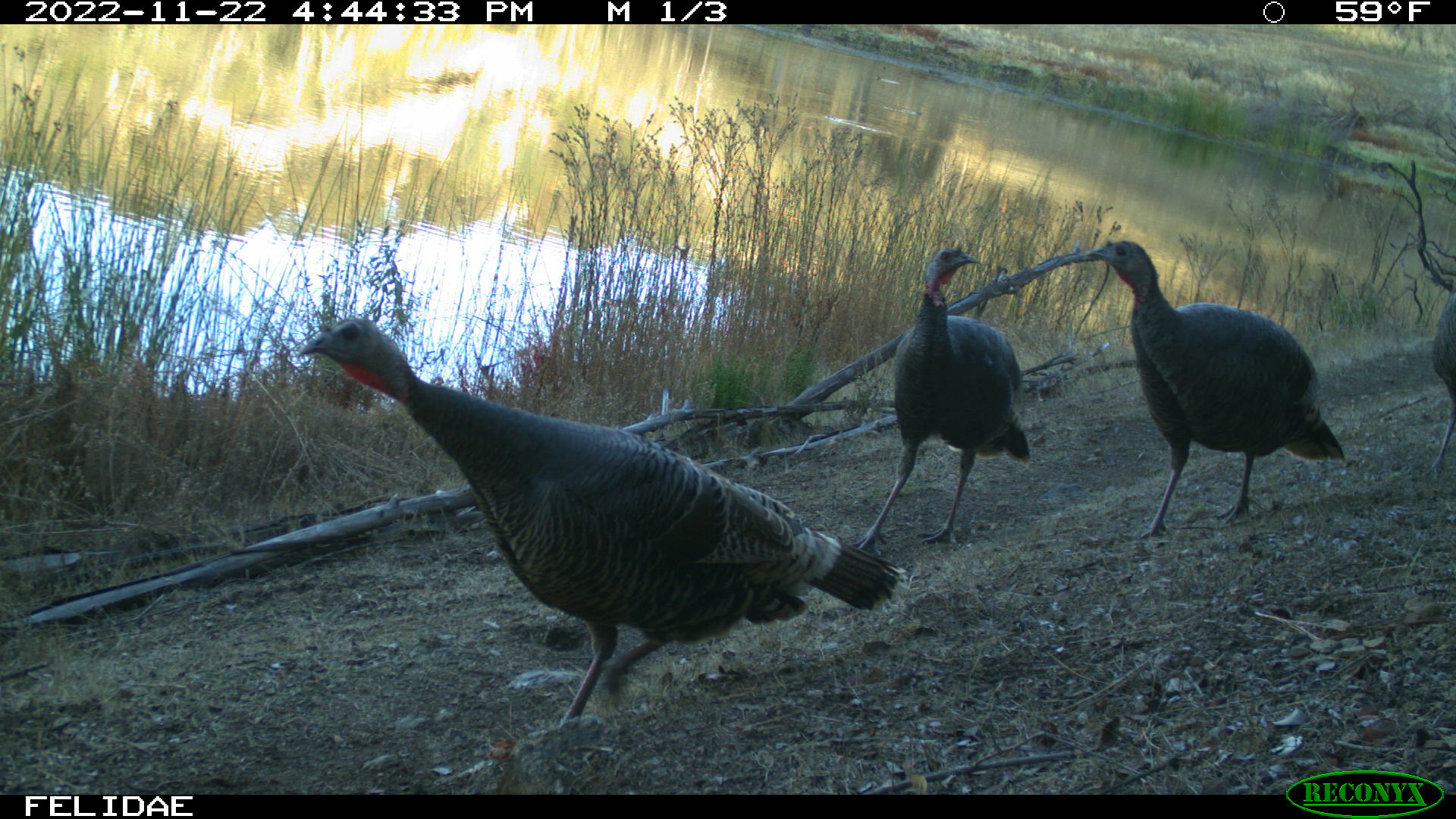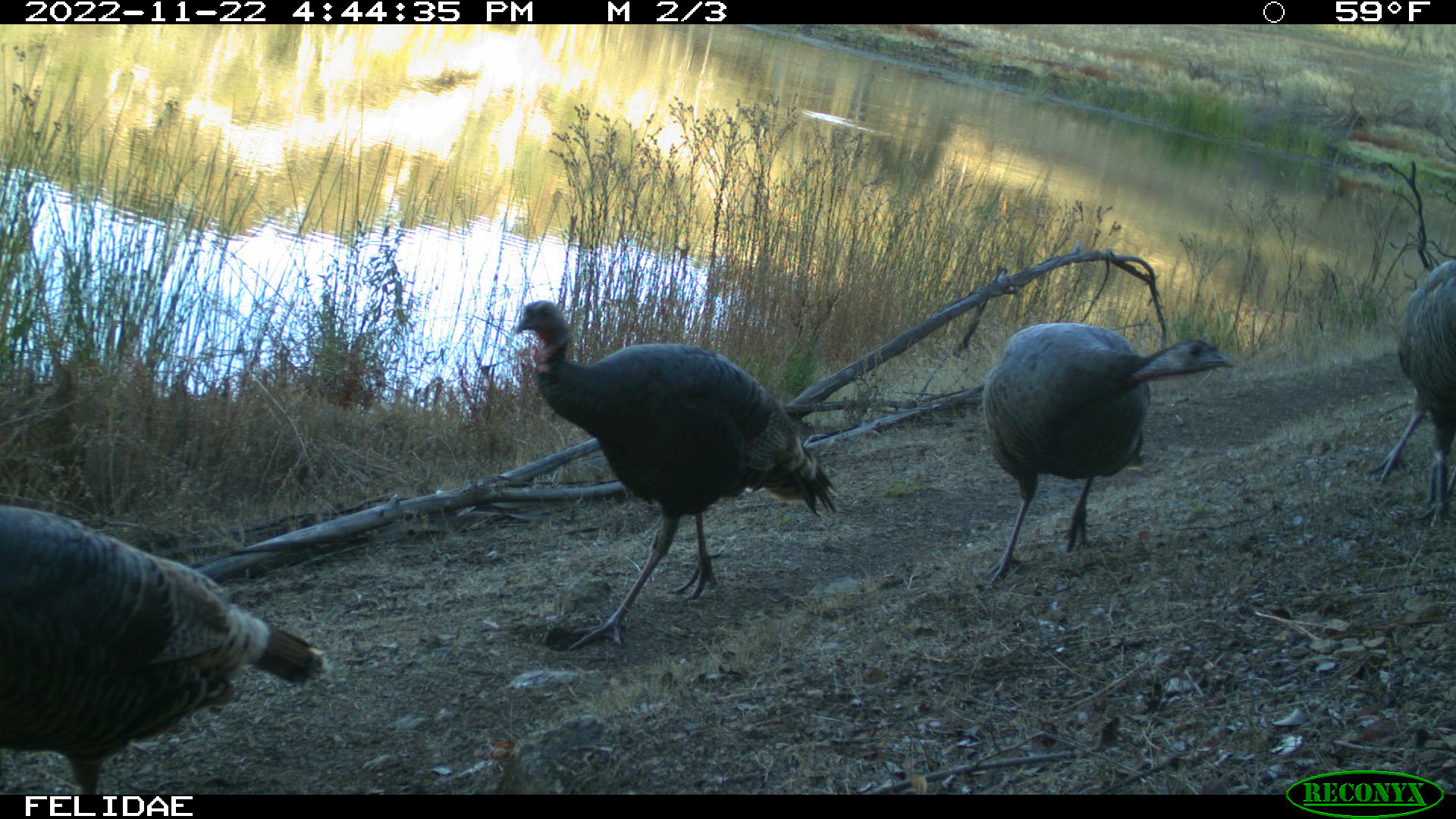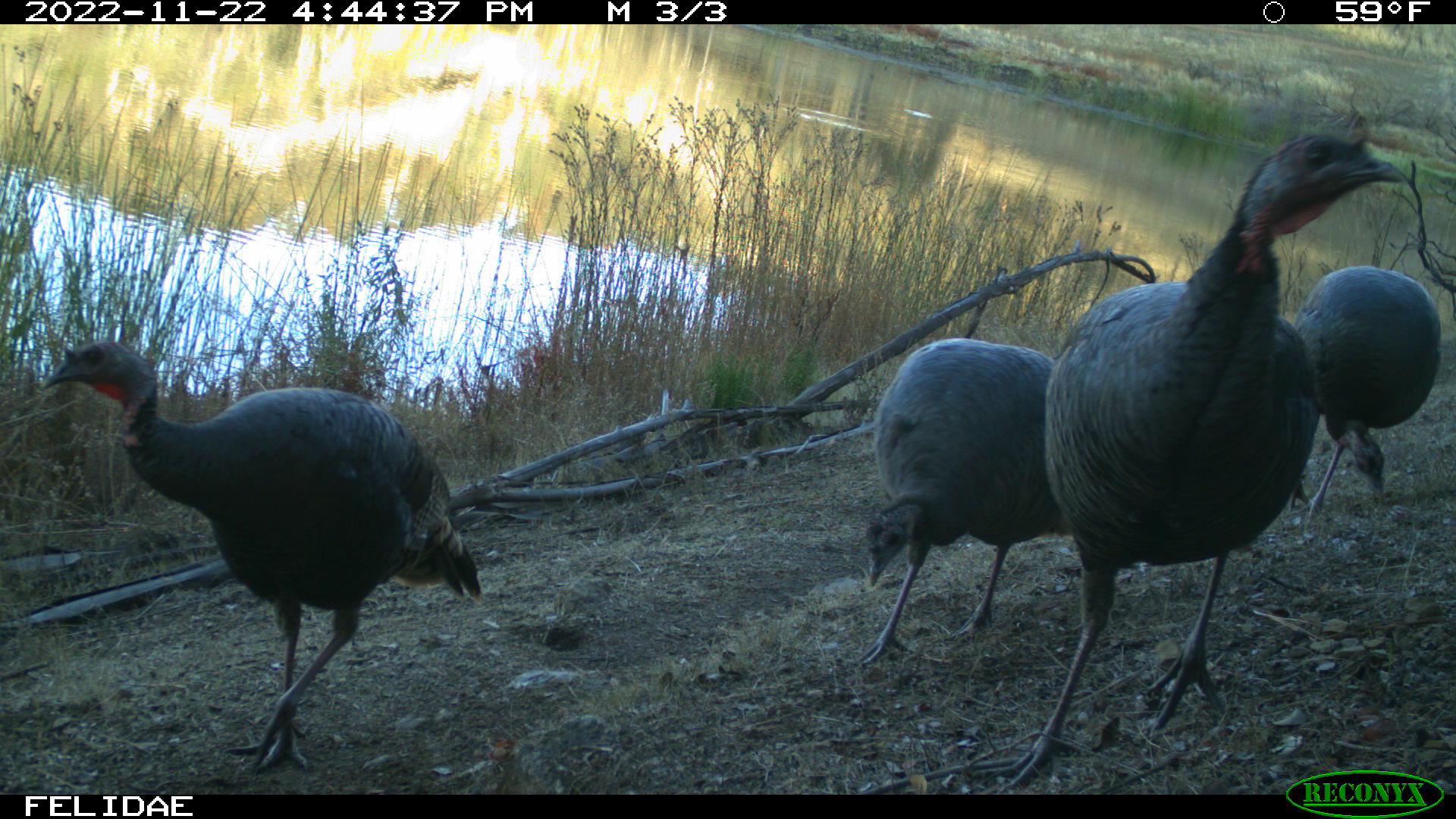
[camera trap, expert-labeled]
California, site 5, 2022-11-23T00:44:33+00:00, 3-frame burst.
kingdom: Animalia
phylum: Chordata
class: Aves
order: Galliformes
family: Phasianidae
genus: Meleagris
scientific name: Meleagris gallopavo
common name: turkey